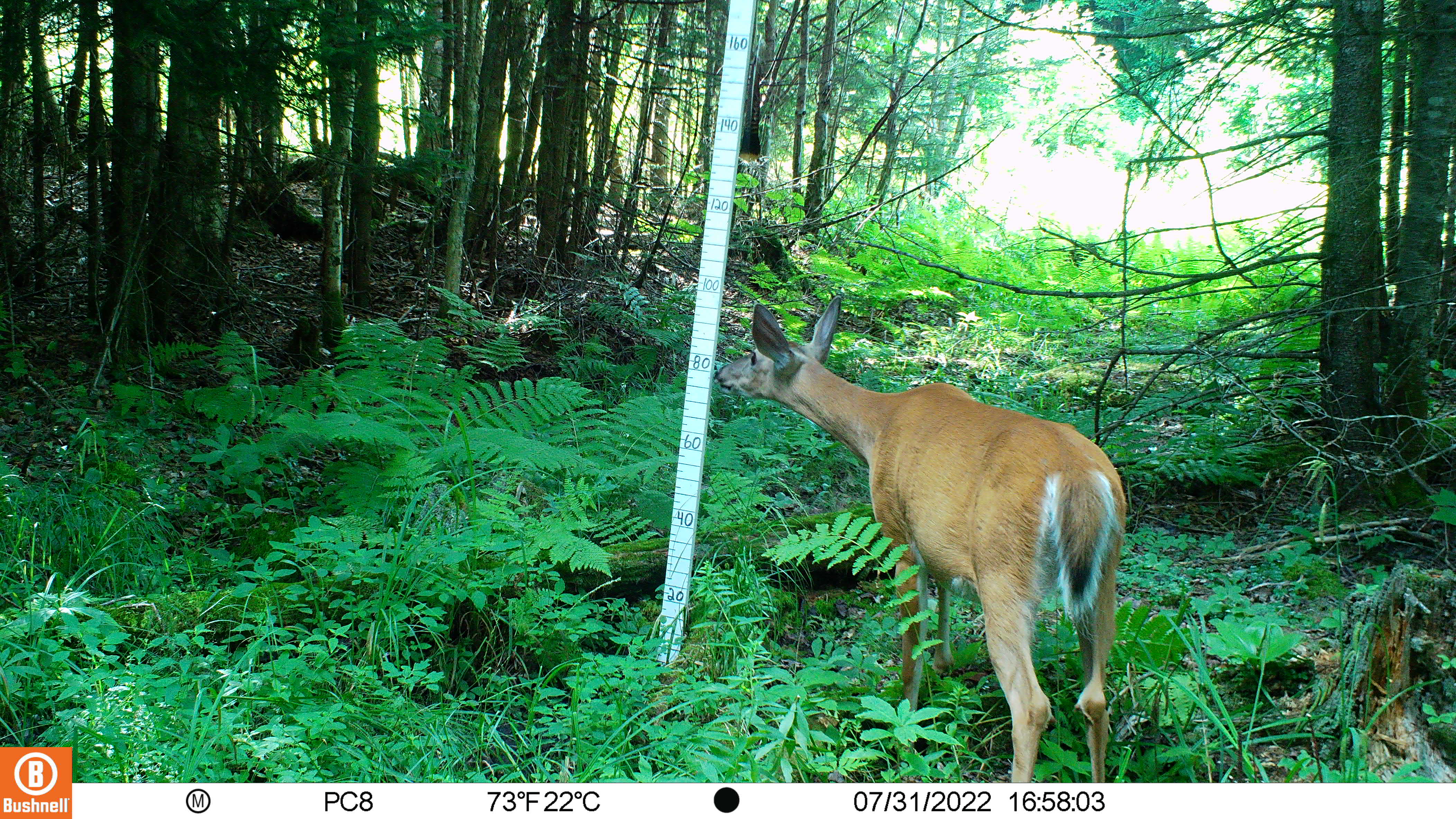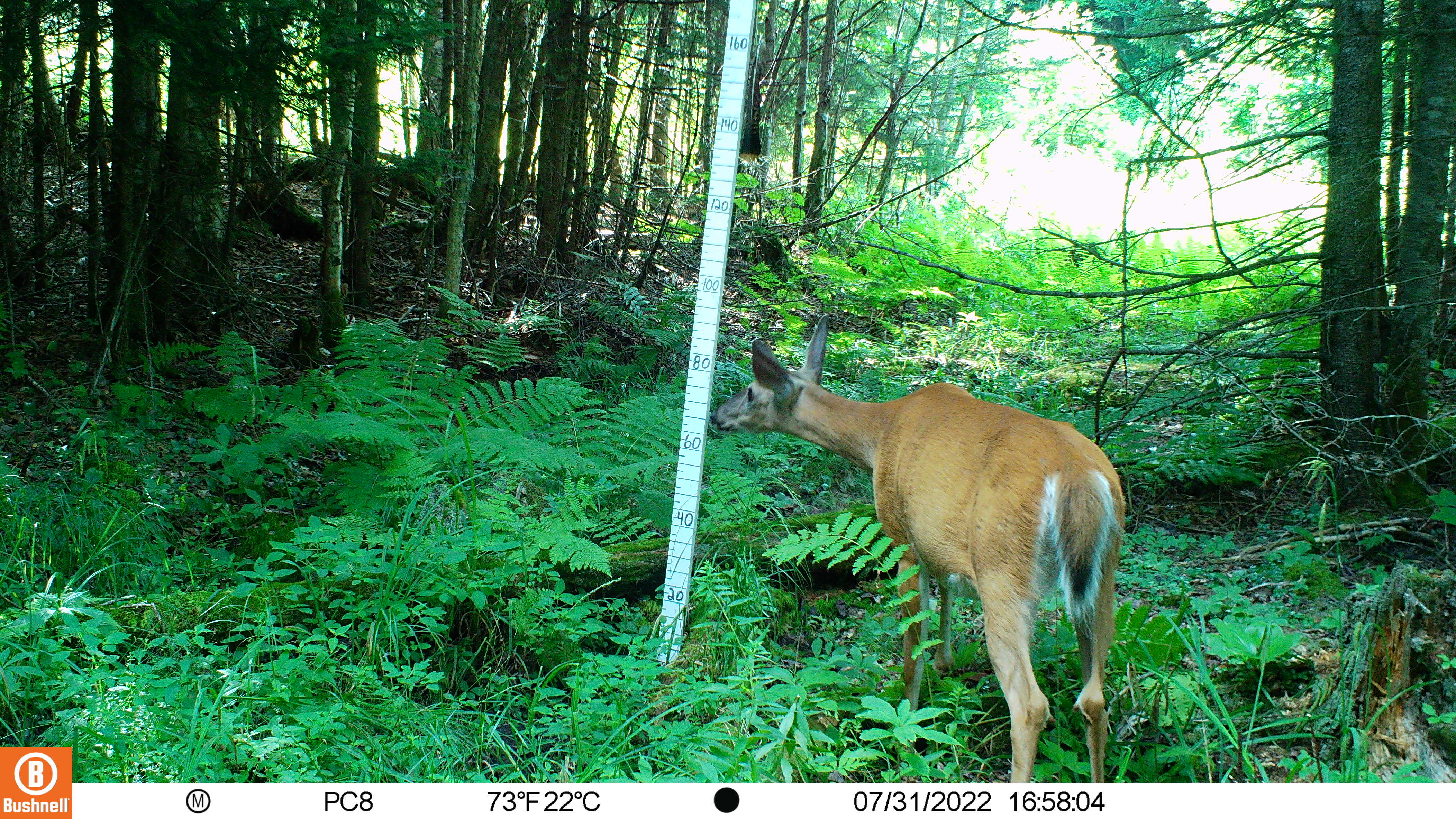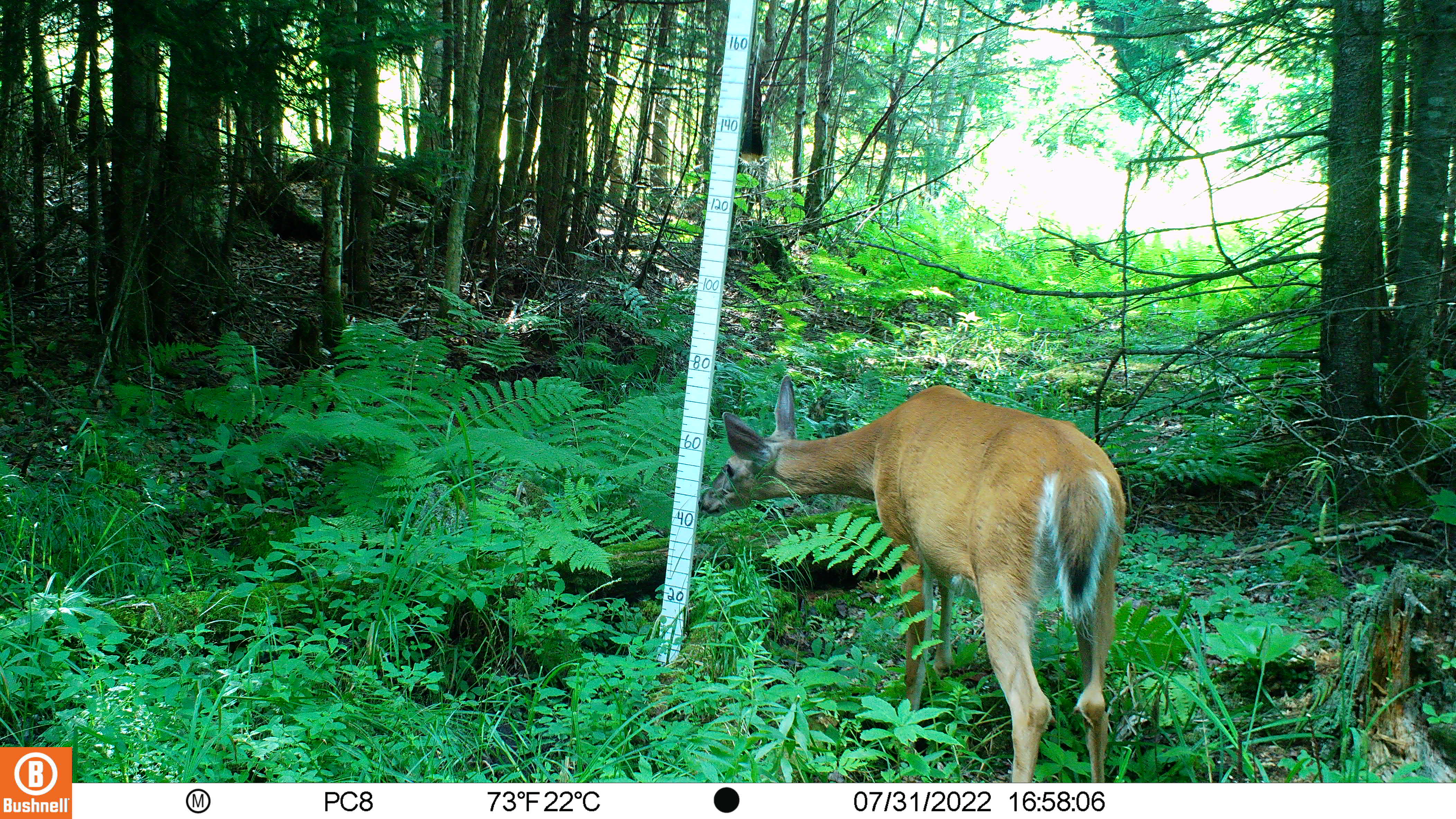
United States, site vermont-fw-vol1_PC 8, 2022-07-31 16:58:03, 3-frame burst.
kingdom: Animalia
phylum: Chordata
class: Mammalia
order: Artiodactyla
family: Cervidae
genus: Odocoileus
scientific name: Odocoileus virginianus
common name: white-tailed deer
White-tailed deer (Odocoileus virginianus).